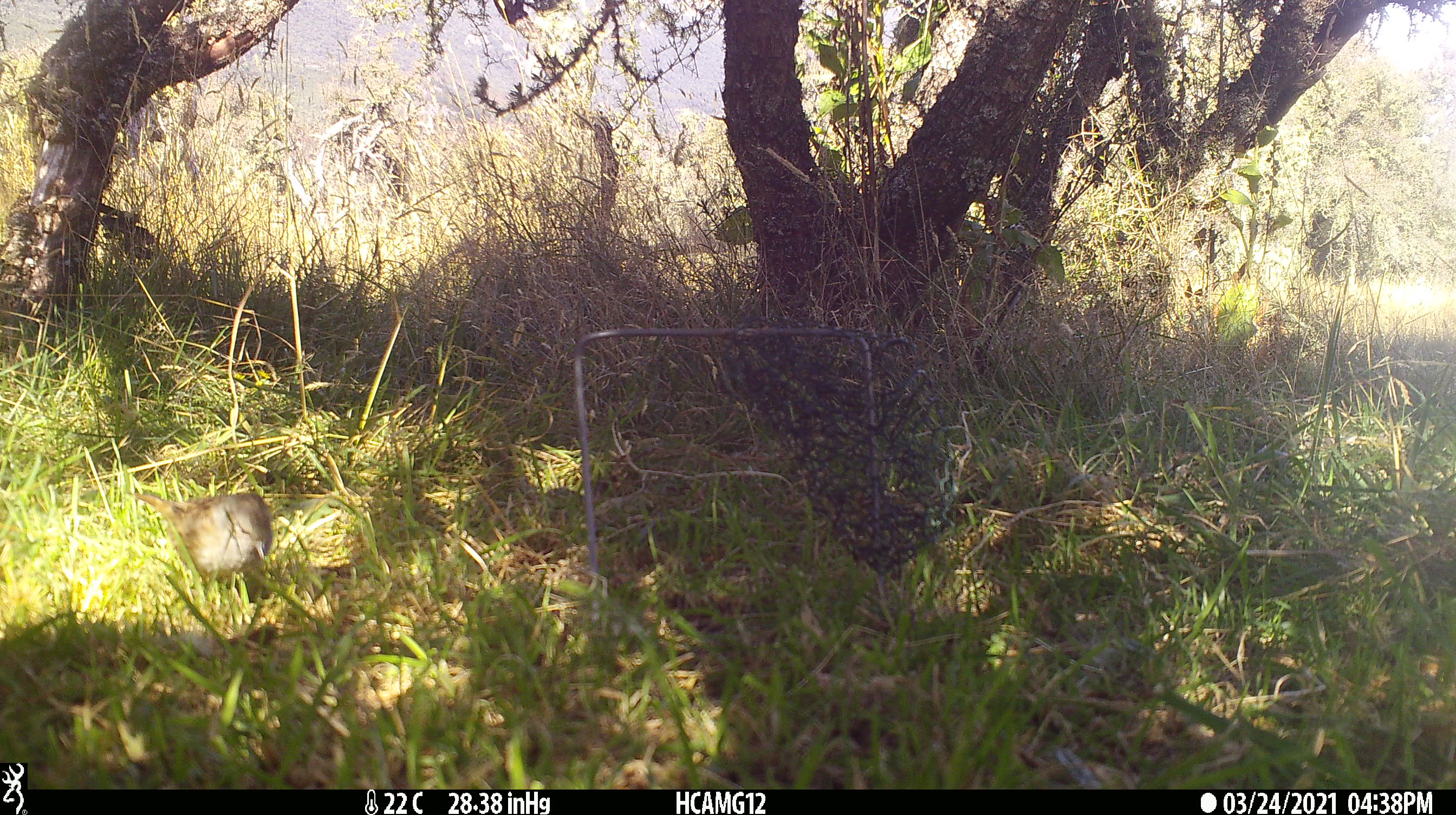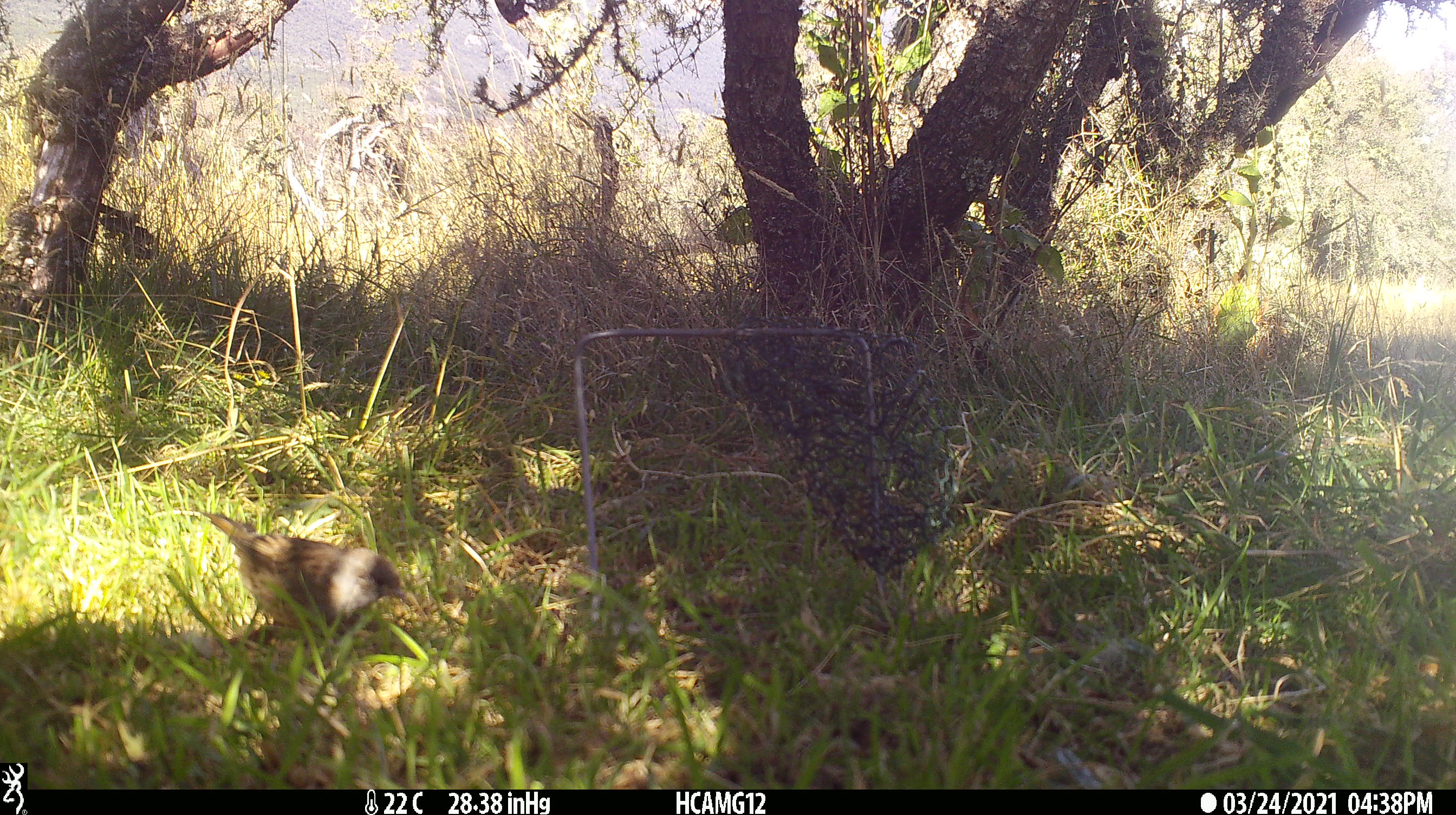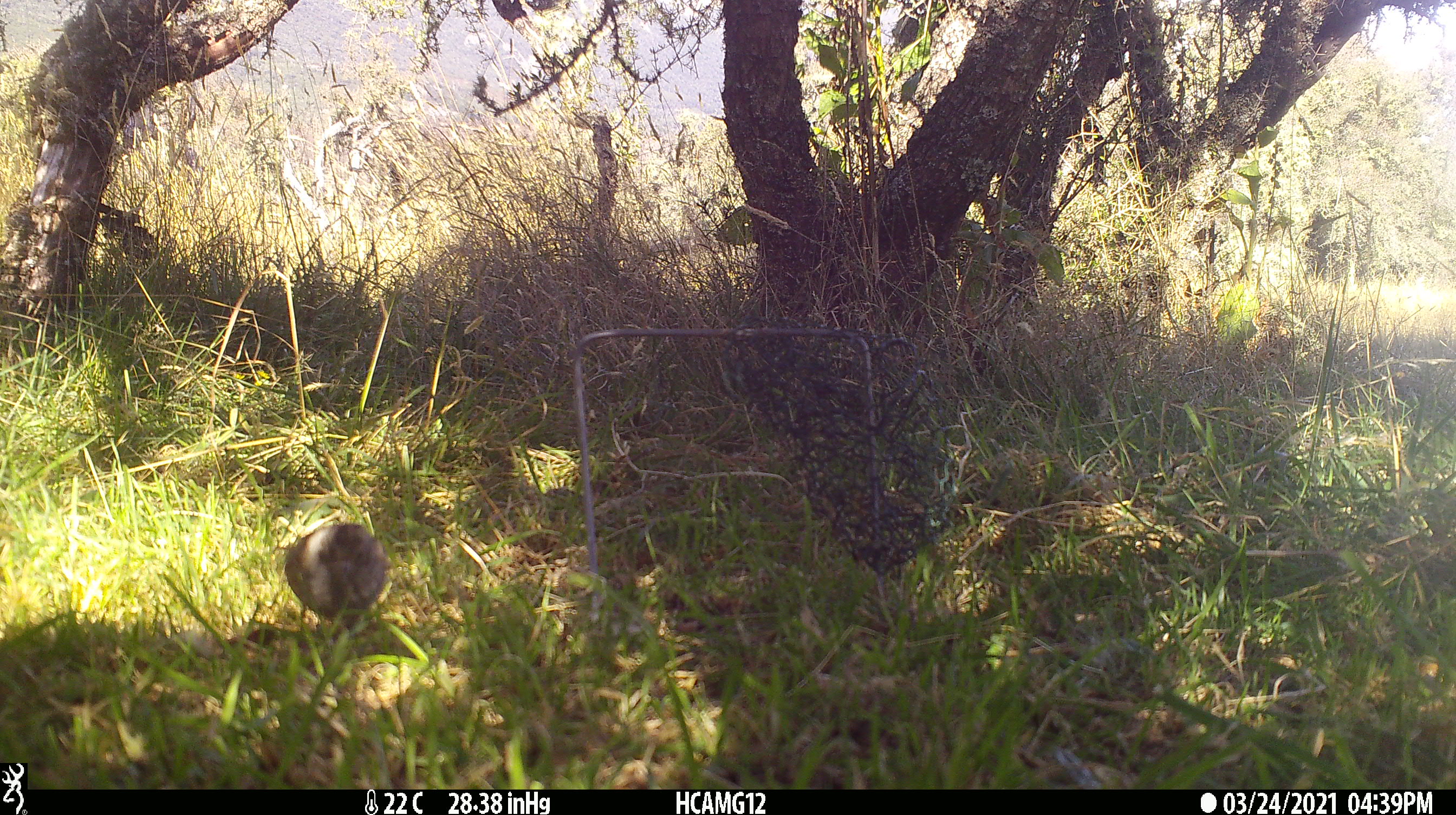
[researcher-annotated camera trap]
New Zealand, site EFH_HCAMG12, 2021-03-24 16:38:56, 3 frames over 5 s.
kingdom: Animalia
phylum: Chordata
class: Aves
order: Passeriformes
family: Prunellidae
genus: Prunella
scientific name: Prunella modularis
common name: dunnock